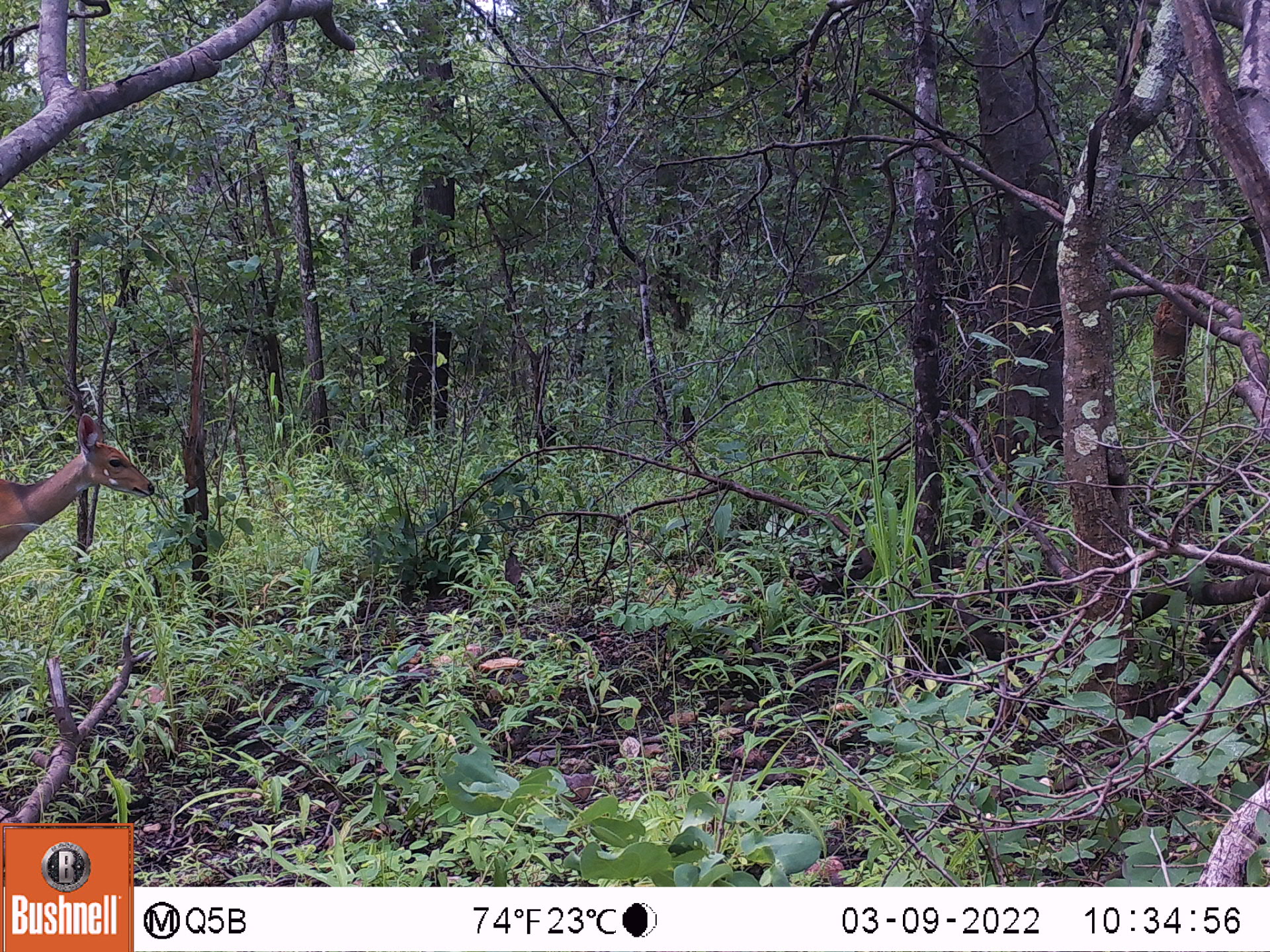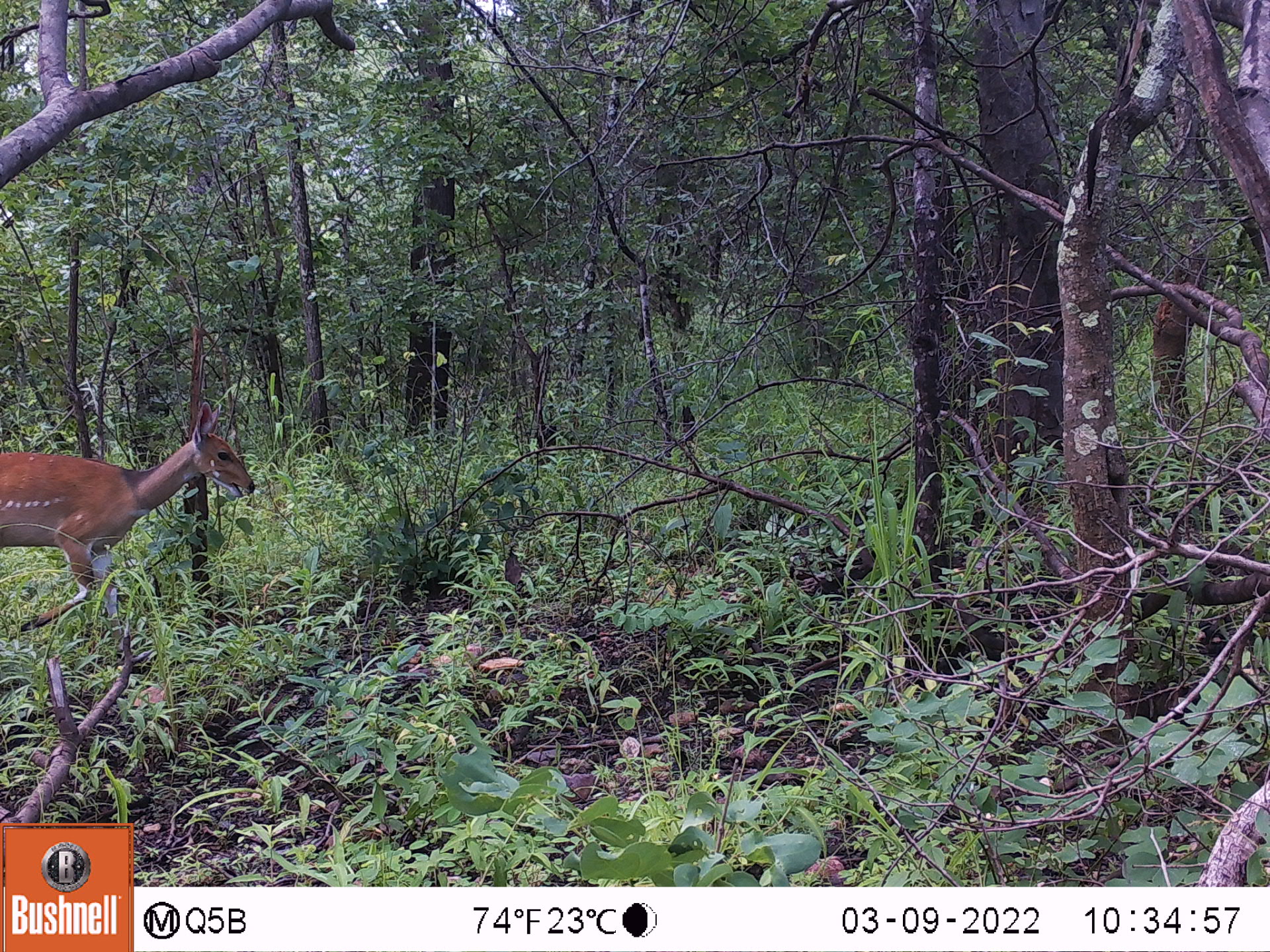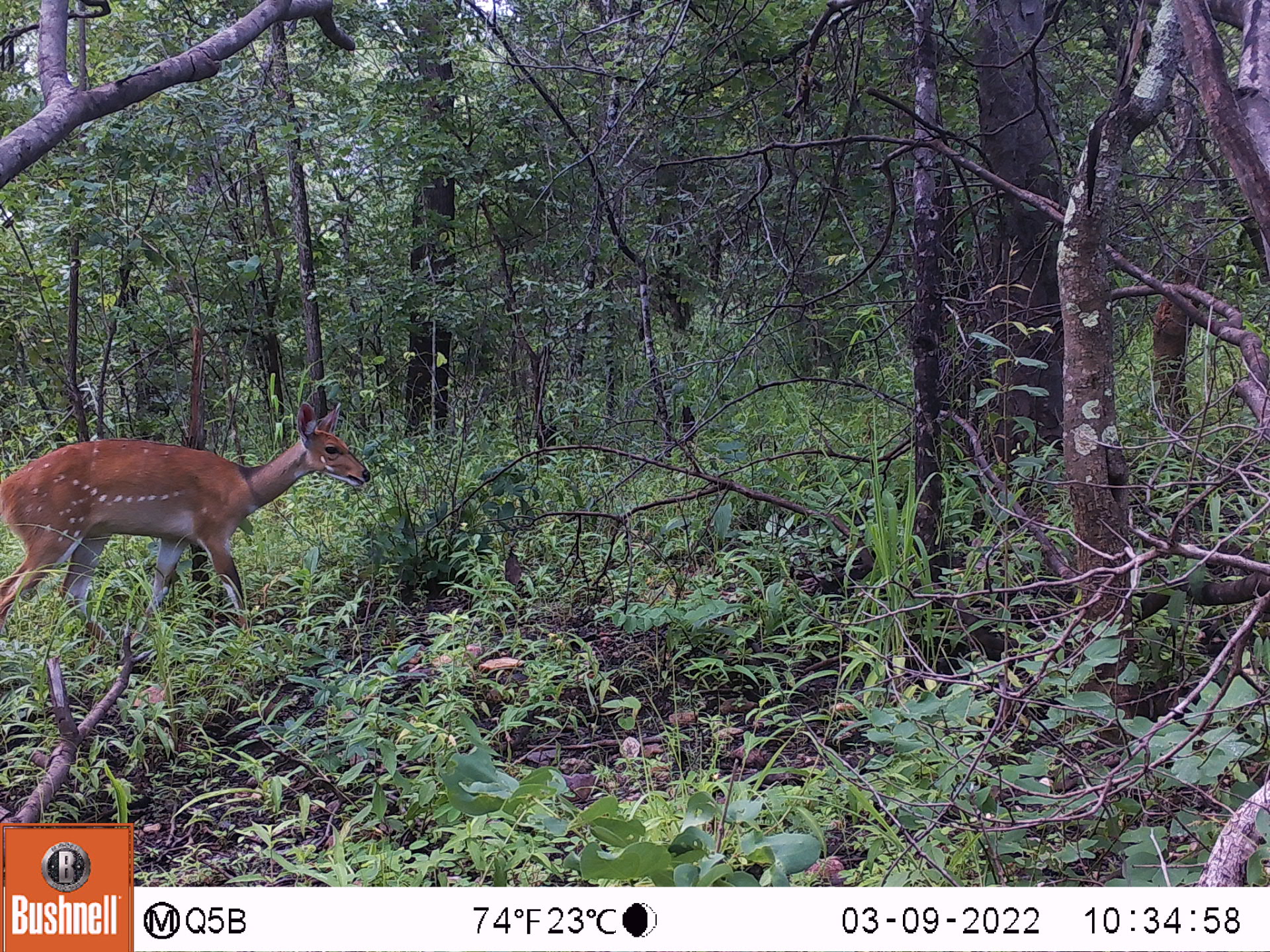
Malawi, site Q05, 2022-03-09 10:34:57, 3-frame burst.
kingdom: Animalia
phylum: Chordata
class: Mammalia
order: Artiodactyla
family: Bovidae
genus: Tragelaphus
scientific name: Tragelaphus sylvaticus sylvaticus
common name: cape bushbuck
Cape bushbuck (Tragelaphus sylvaticus sylvaticus), count 1.